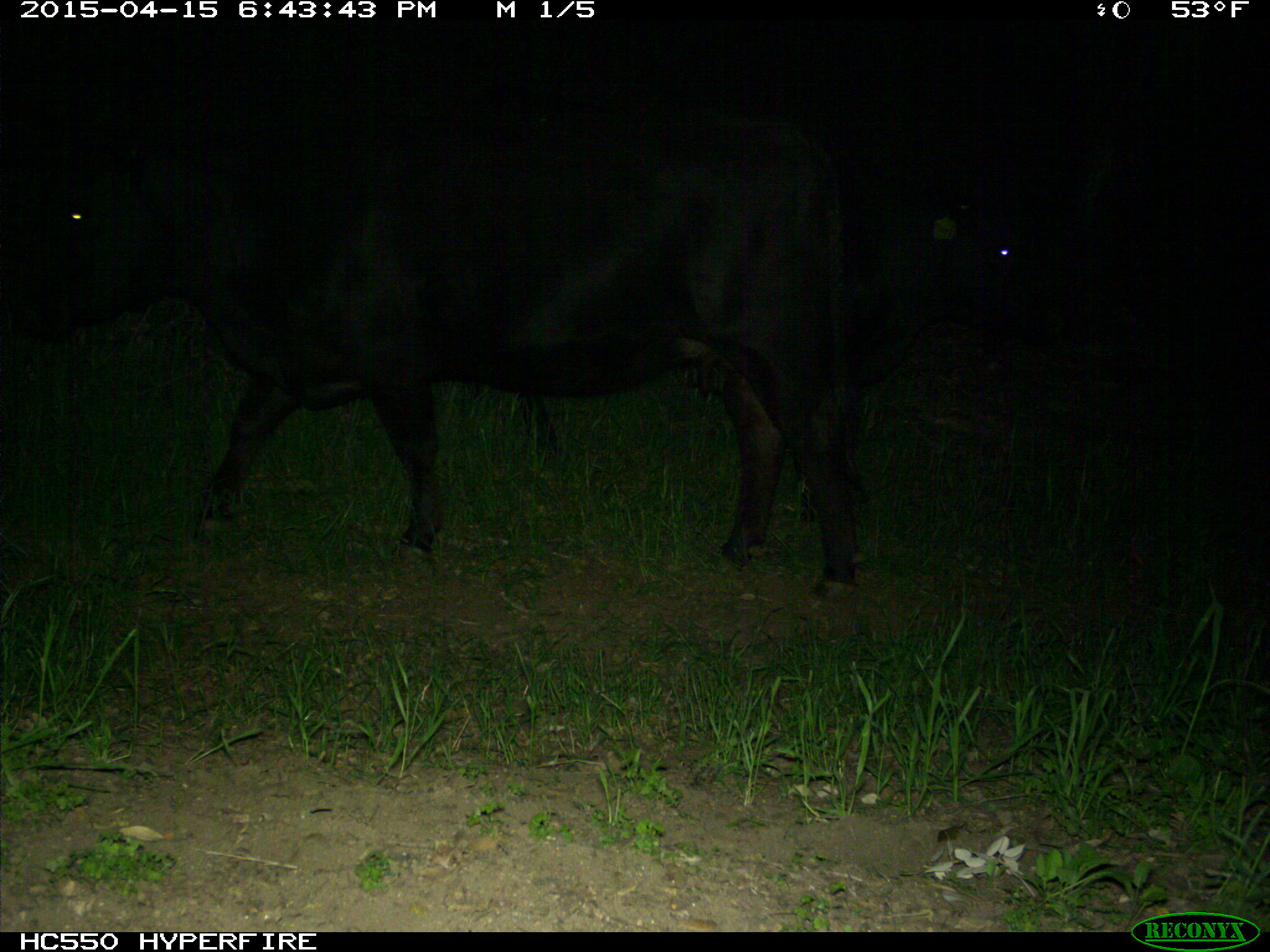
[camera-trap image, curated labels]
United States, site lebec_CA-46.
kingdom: Animalia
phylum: Chordata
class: Mammalia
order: Artiodactyla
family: Bovidae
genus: Bos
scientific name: Bos taurus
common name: domestic cow